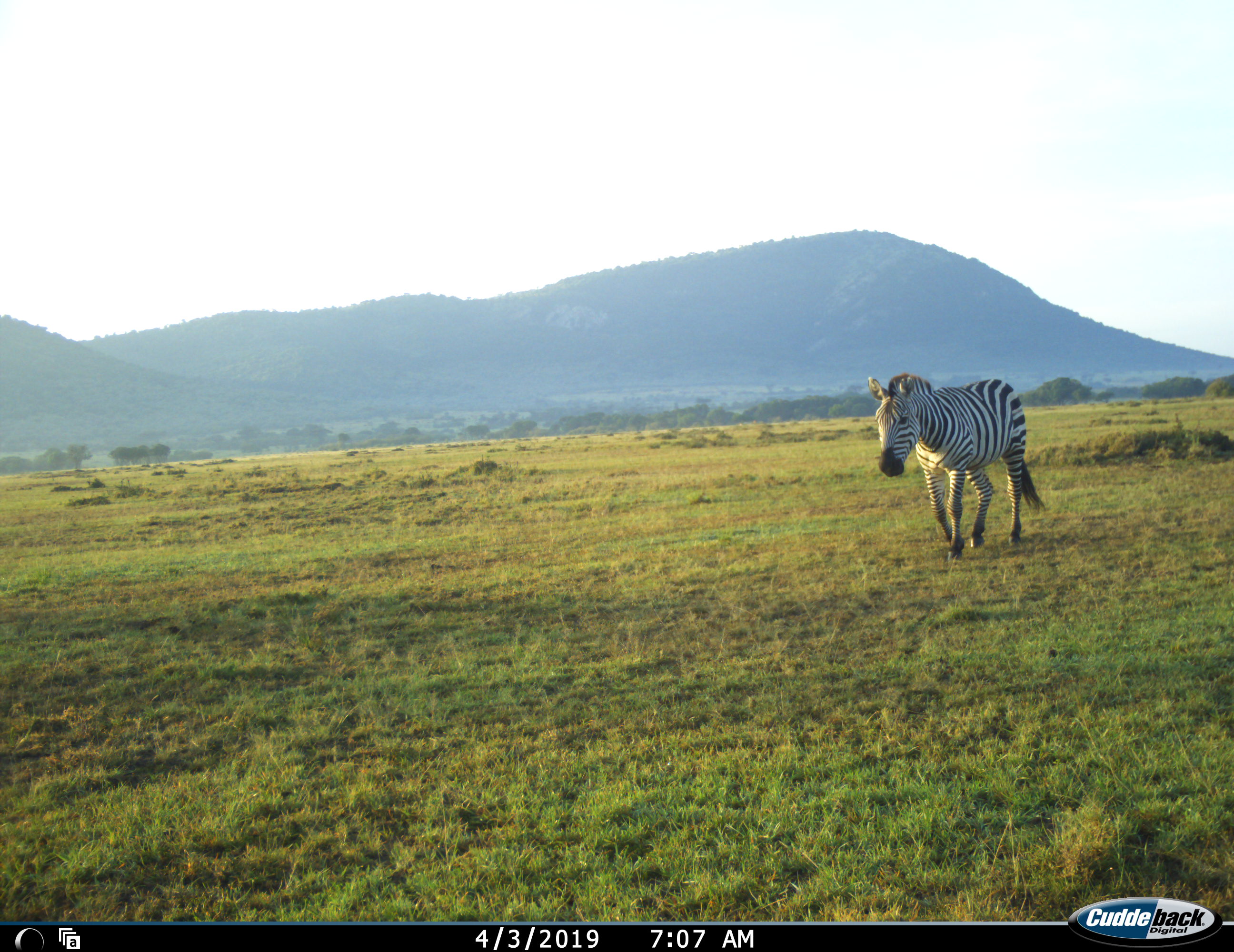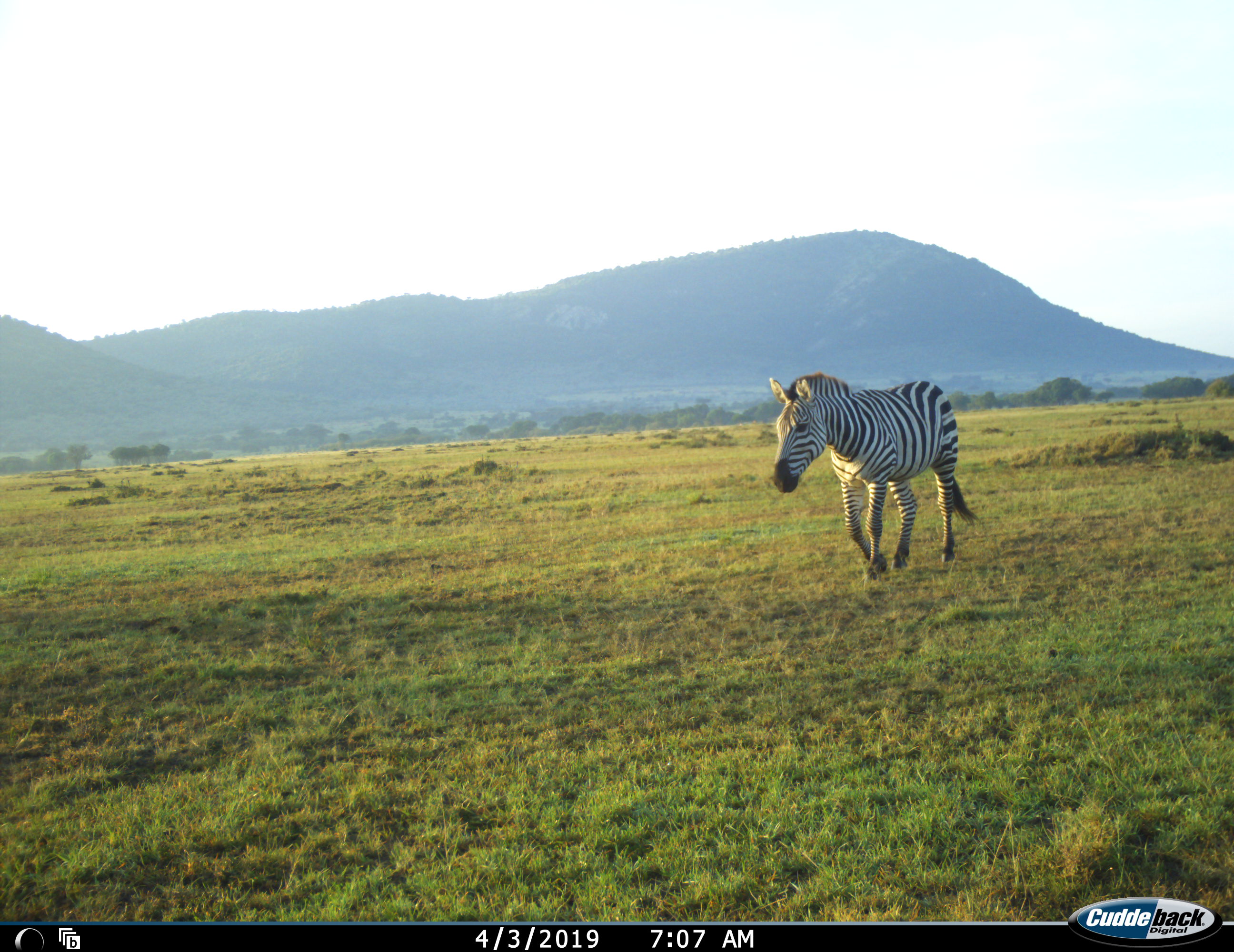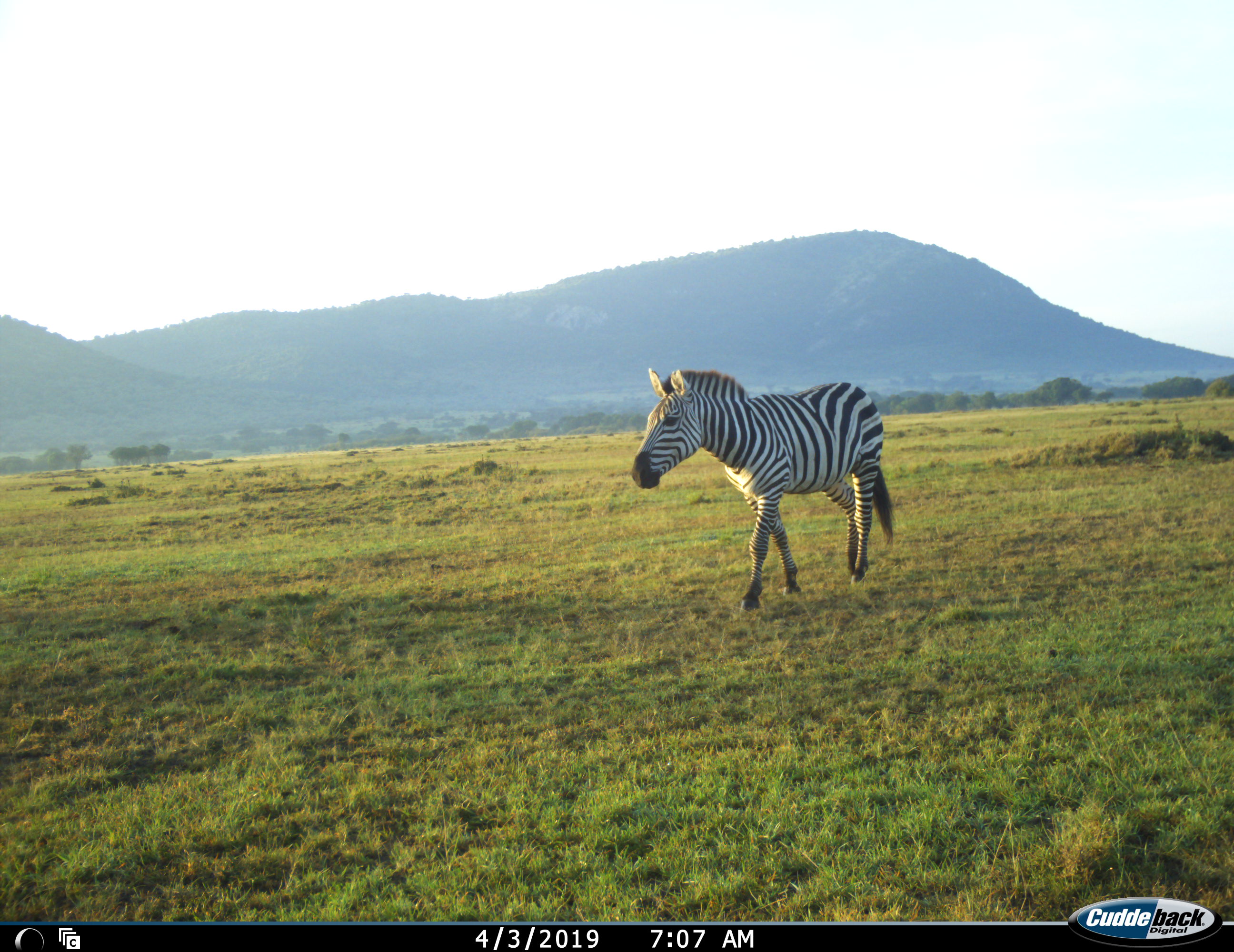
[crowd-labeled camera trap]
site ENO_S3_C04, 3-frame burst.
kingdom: Animalia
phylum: Chordata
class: Mammalia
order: Perissodactyla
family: Equidae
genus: Equus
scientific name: Equus quagga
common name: plains zebra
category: zebraplains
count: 1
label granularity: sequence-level